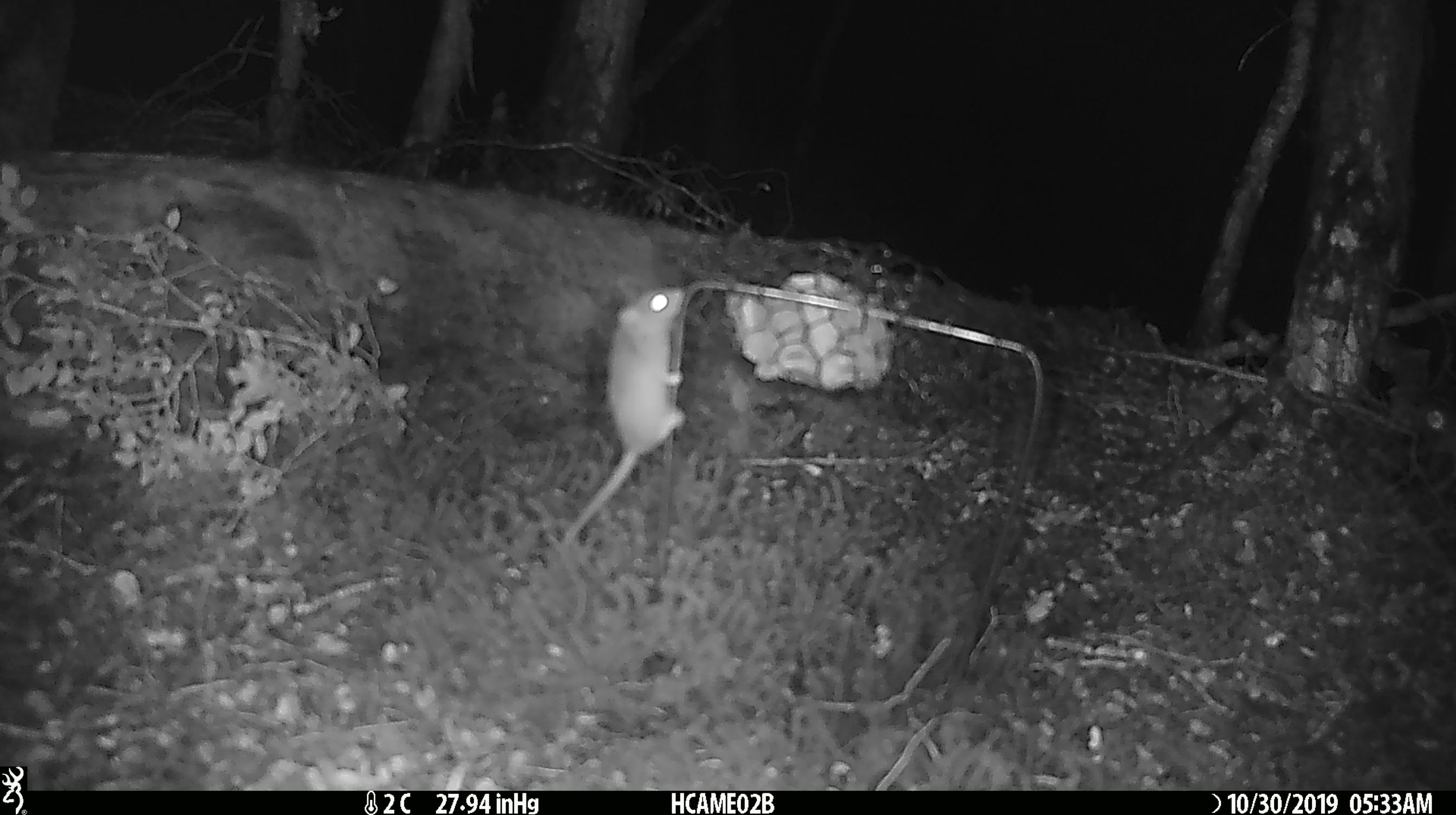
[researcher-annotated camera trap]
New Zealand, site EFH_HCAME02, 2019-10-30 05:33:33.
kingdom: Animalia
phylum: Chordata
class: Mammalia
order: Rodentia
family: Muridae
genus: Mus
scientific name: Mus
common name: mouse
Mouse (Mus).